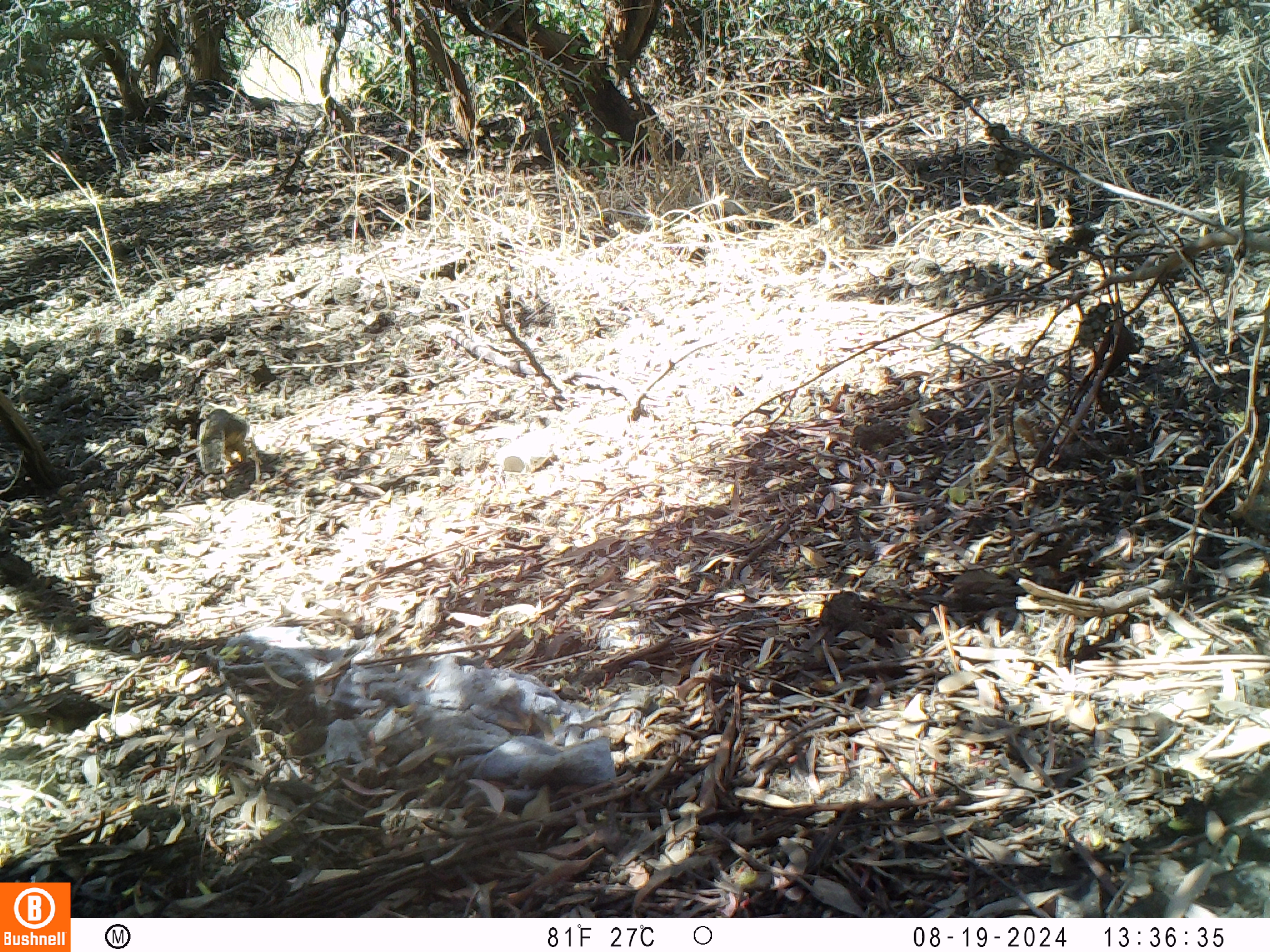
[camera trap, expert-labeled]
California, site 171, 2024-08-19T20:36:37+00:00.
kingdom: Animalia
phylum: Chordata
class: Mammalia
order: Rodentia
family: Sciuridae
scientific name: Sciuridae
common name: squirrel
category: unknown squirrel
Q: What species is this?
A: Unknown squirrel (squirrel) (Sciuridae).